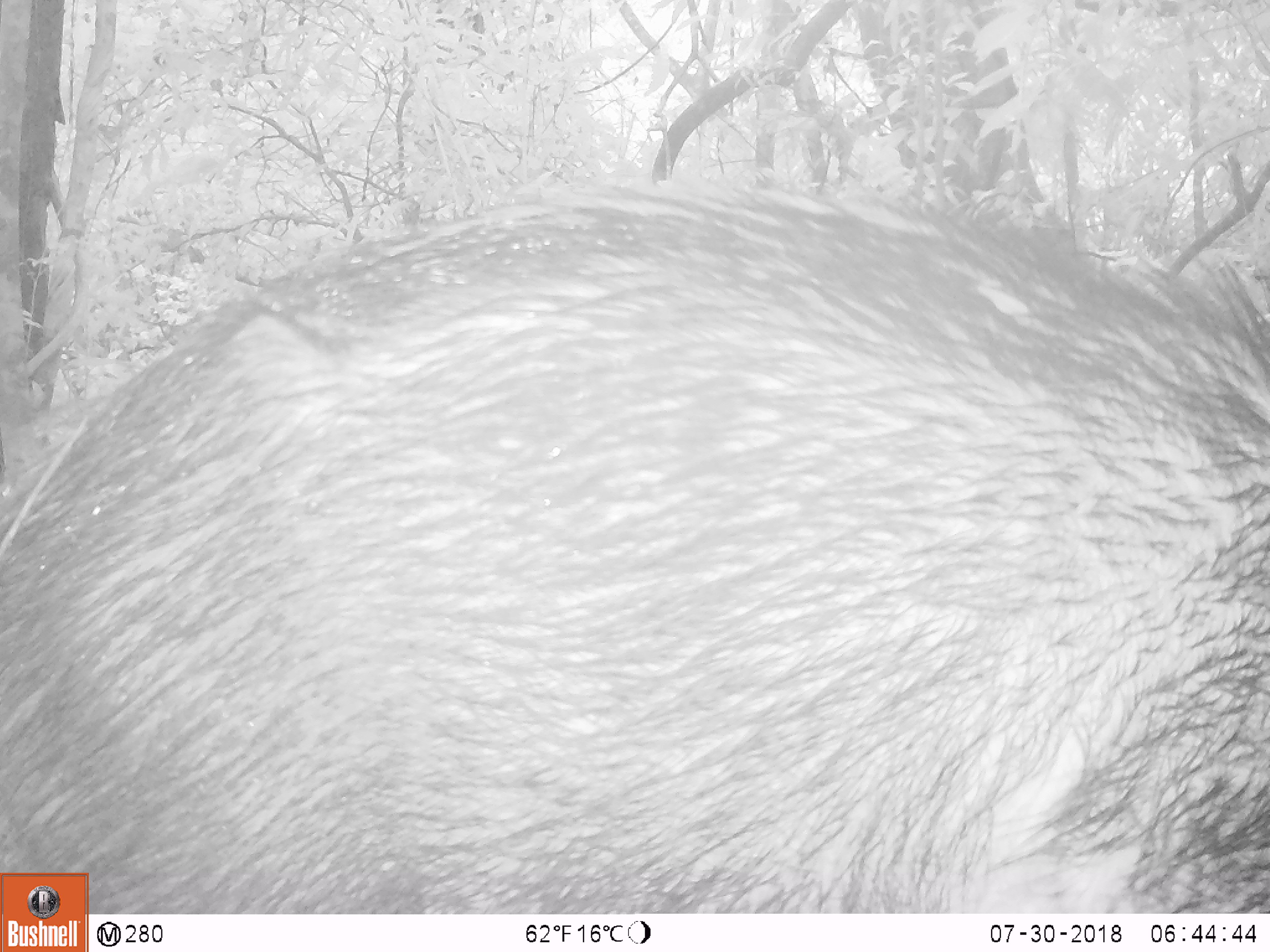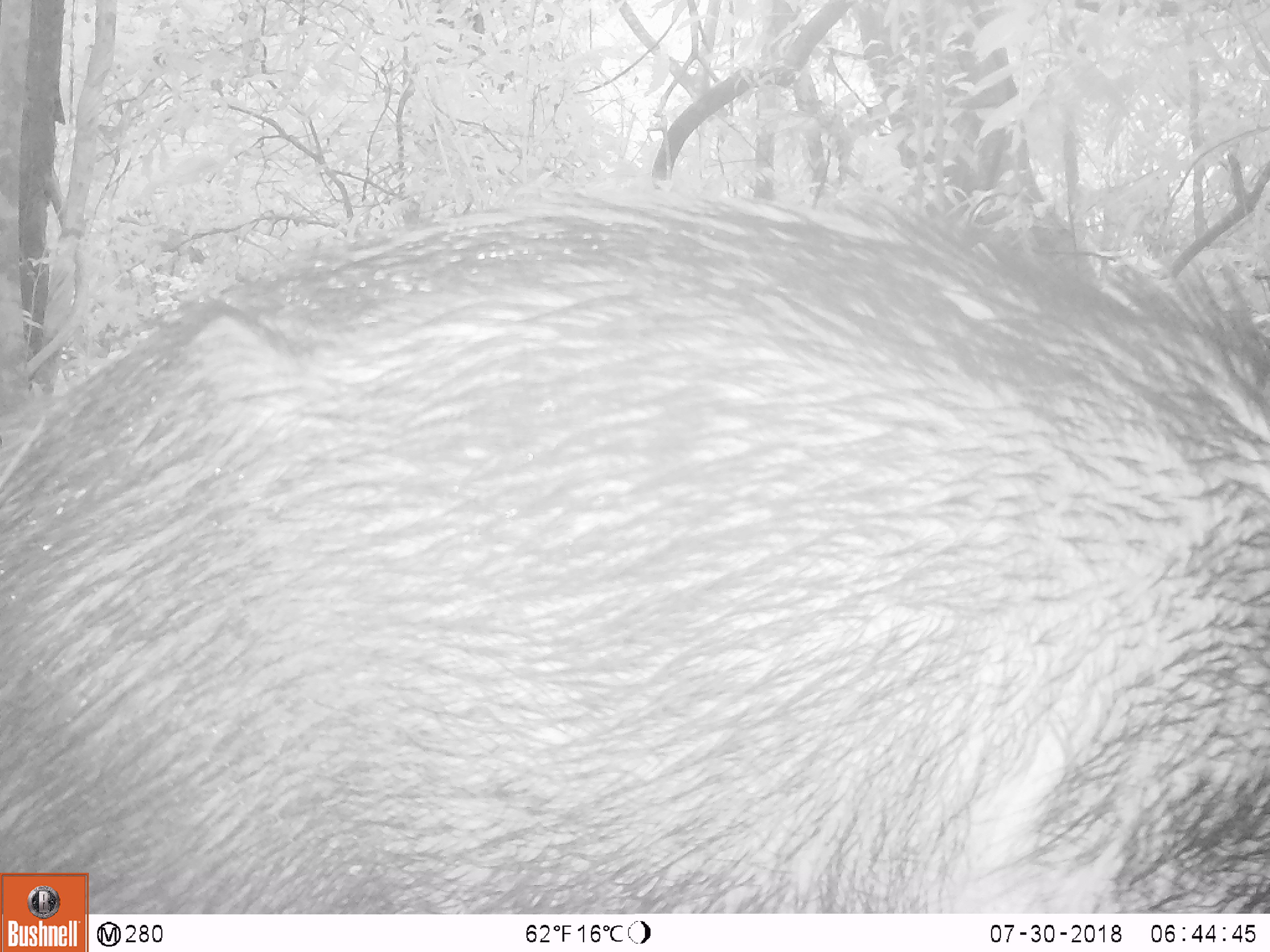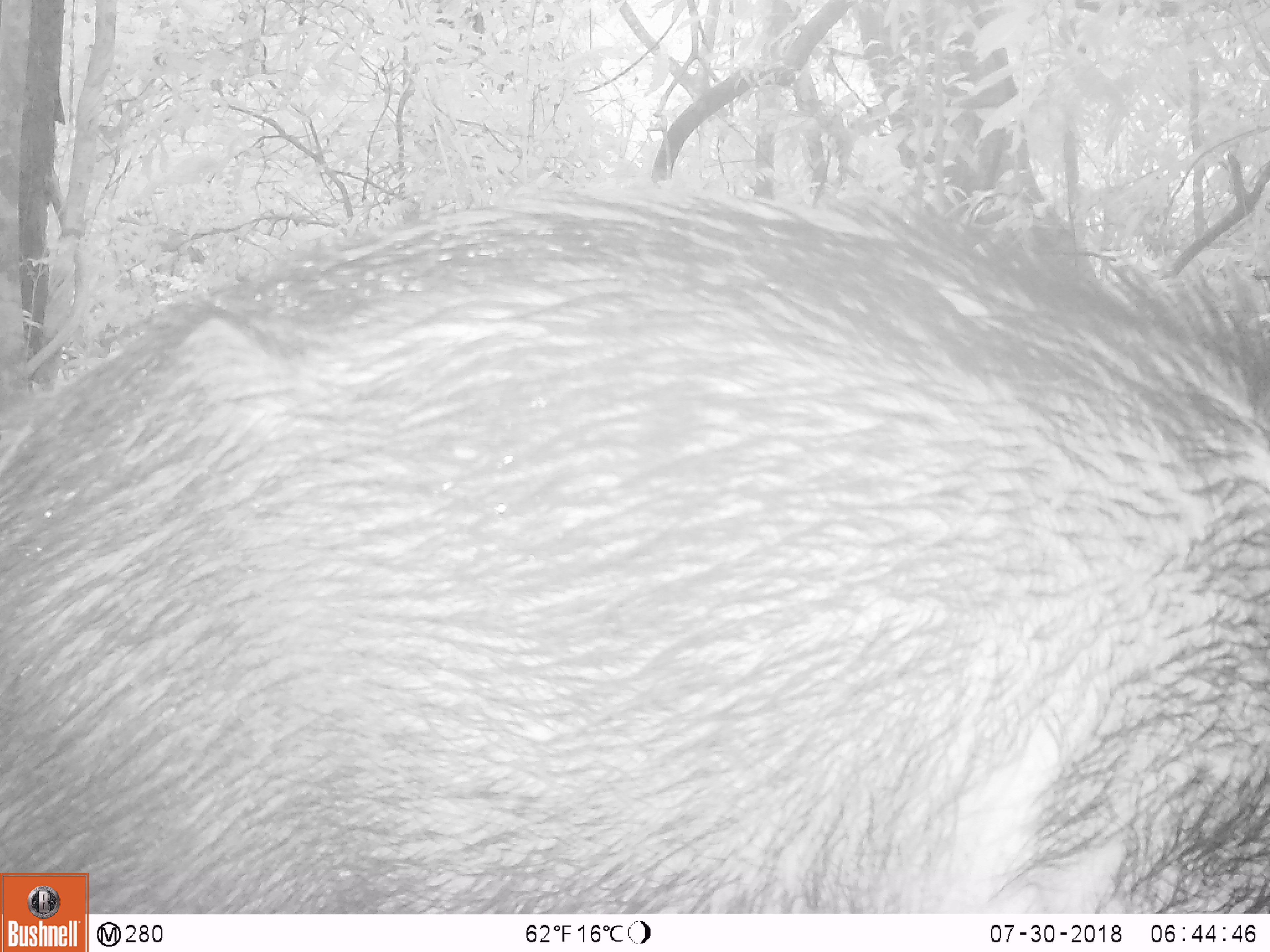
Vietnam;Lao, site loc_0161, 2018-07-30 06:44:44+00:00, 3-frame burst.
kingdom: Animalia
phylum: Chordata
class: Mammalia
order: Artiodactyla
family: Suidae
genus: Sus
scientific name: Sus scrofa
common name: eurasian wild pig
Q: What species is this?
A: Eurasian wild pig (Sus scrofa).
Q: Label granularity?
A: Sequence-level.